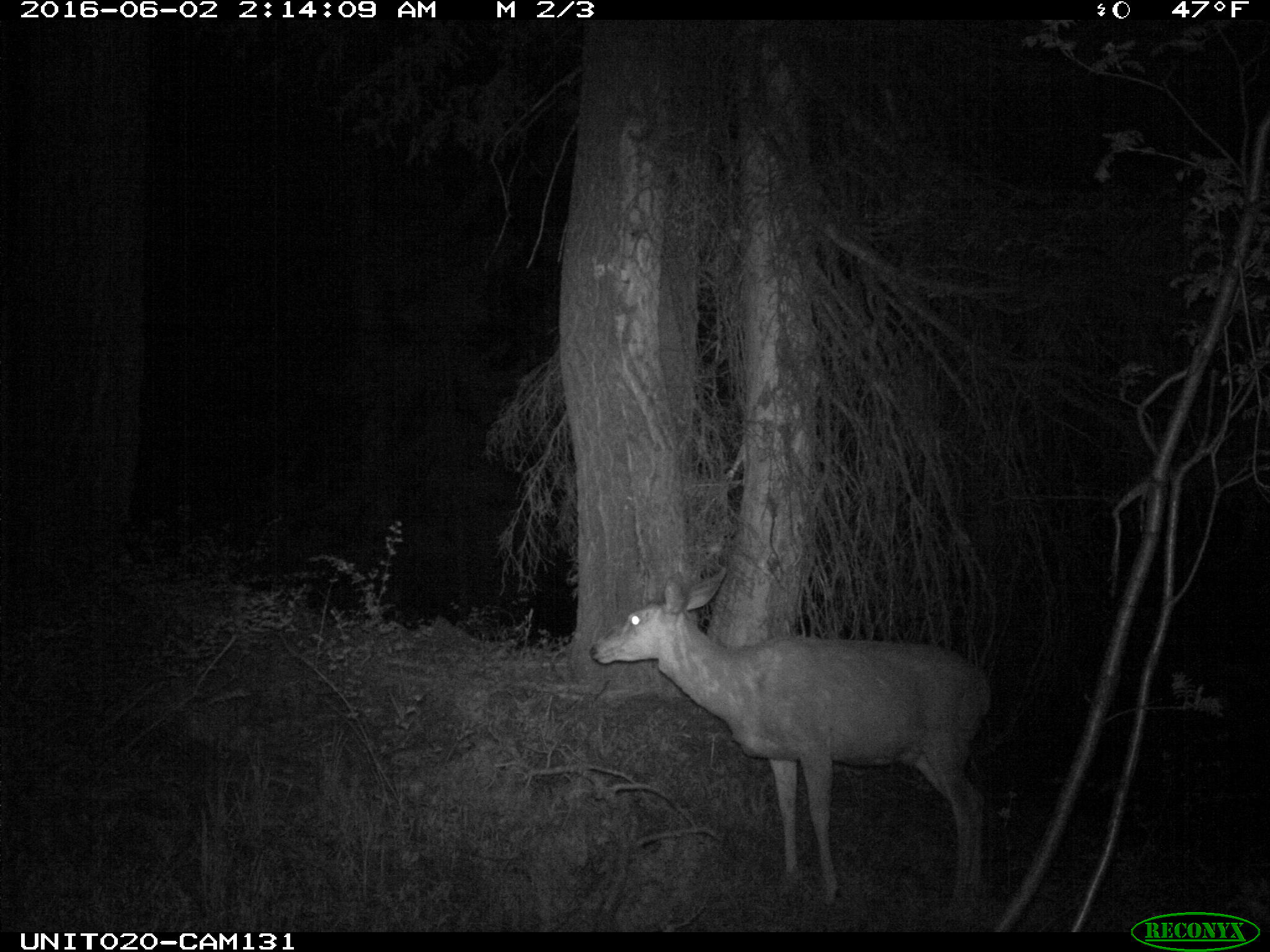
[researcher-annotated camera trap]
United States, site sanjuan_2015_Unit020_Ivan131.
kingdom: Animalia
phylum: Chordata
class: Mammalia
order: Artiodactyla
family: Cervidae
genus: Odocoileus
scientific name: Odocoileus hemionus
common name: mule deer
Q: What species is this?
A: Odocoileus hemionus (mule deer).